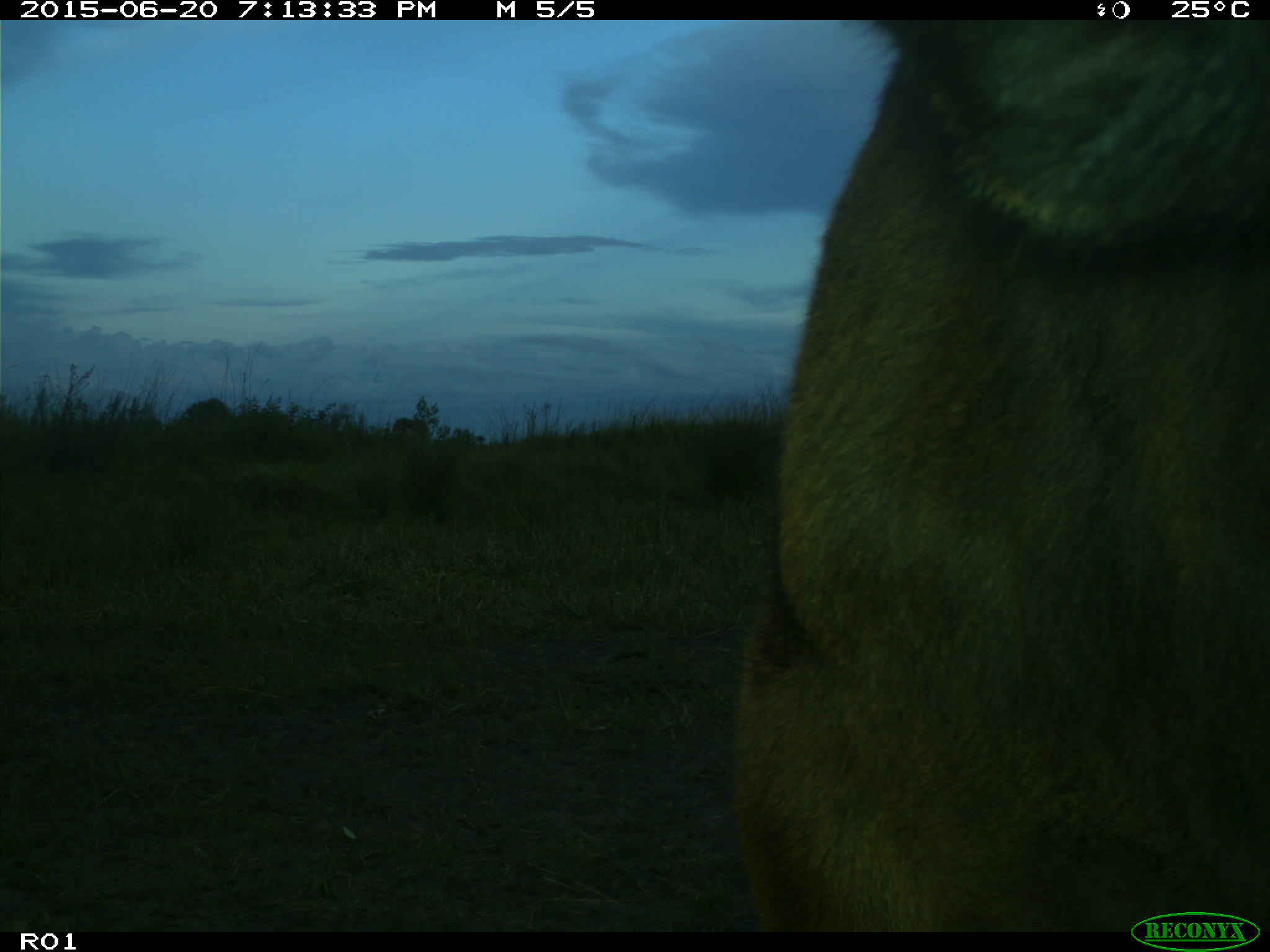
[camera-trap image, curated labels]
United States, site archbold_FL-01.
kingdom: Animalia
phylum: Chordata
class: Mammalia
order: Artiodactyla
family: Bovidae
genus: Bos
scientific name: Bos taurus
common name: domestic cow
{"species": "Bos taurus (domestic cow)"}